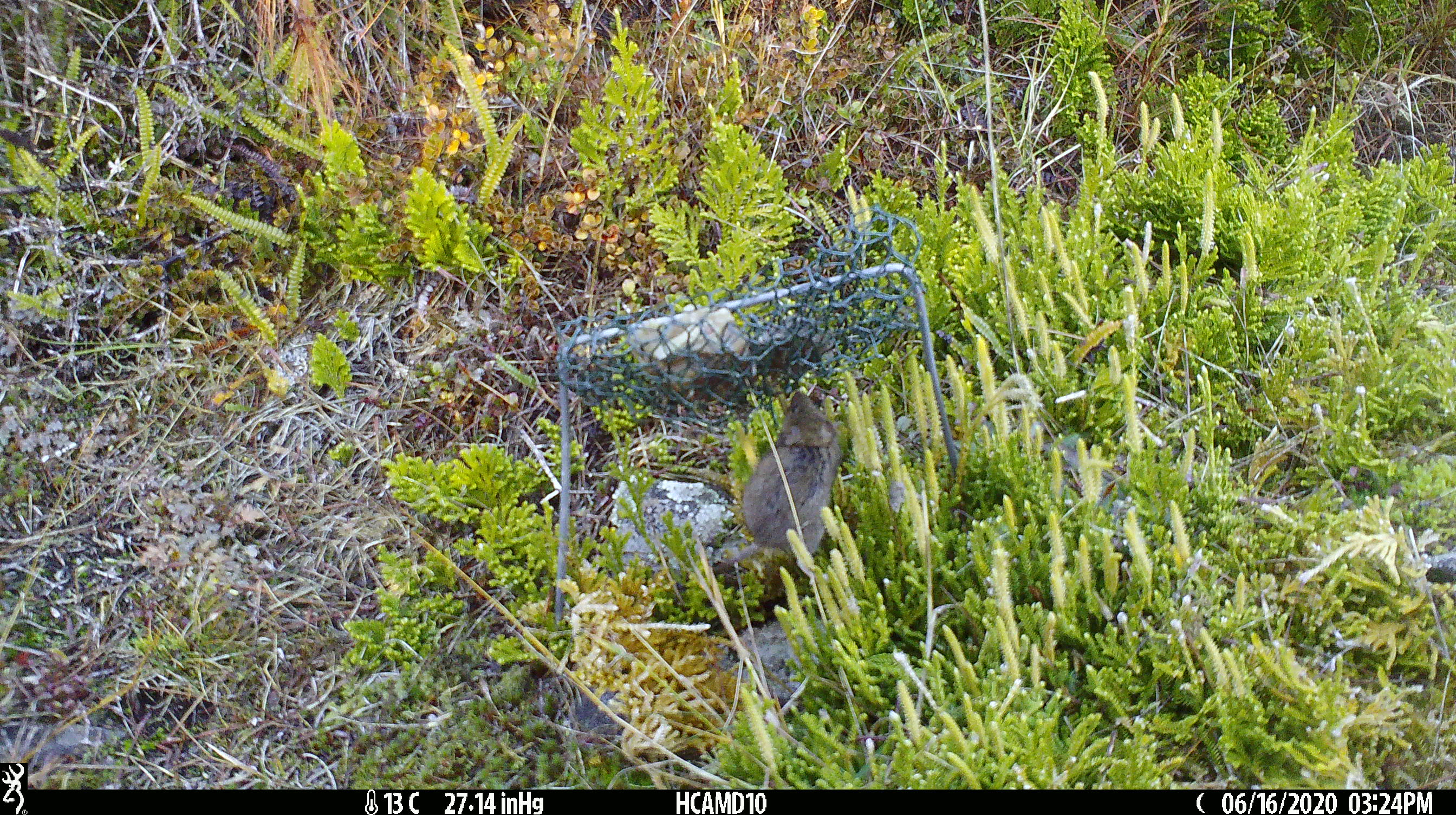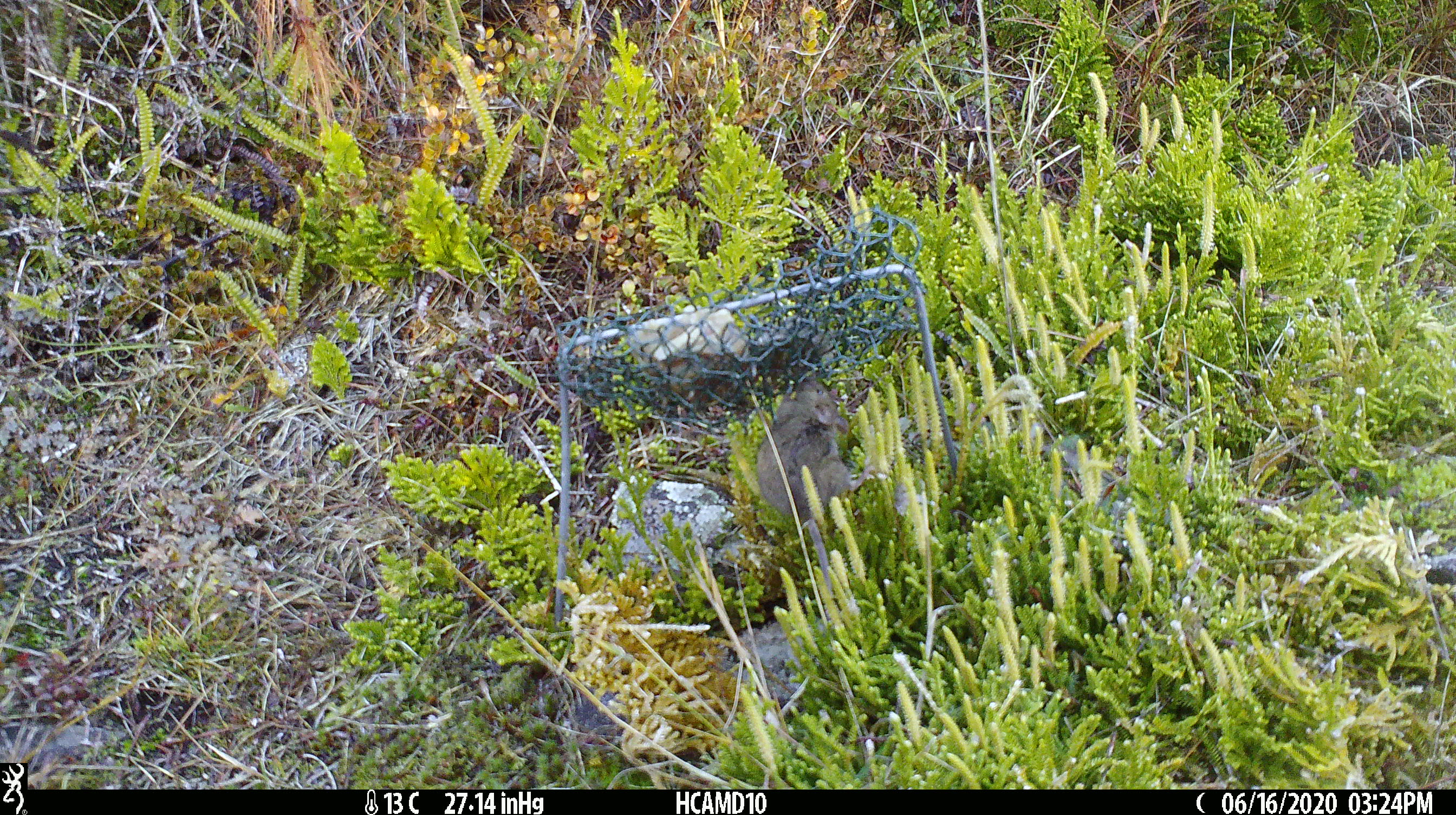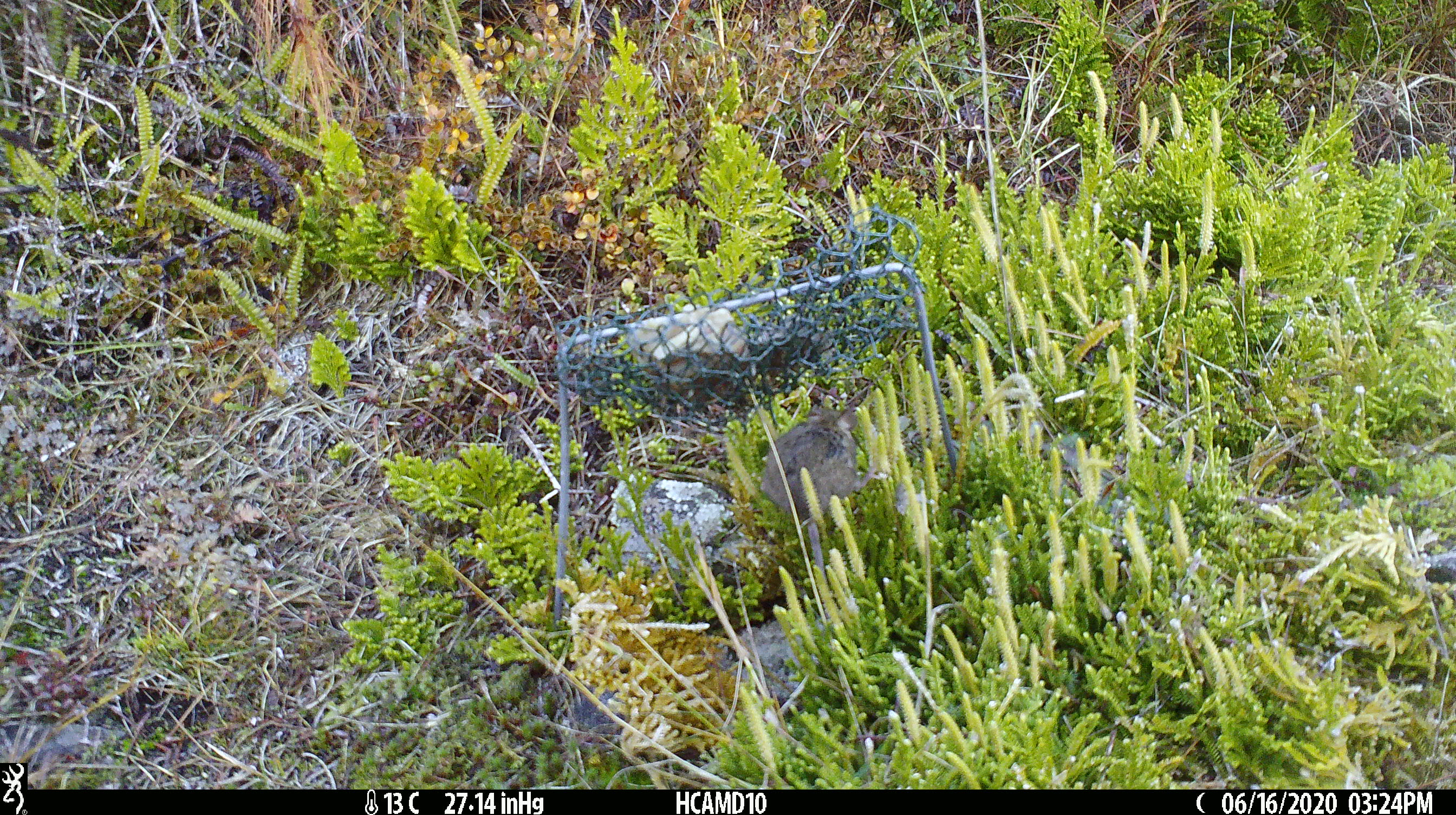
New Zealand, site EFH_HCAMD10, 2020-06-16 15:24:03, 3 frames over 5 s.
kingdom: Animalia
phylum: Chordata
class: Mammalia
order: Rodentia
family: Muridae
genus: Mus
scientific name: Mus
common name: mouse